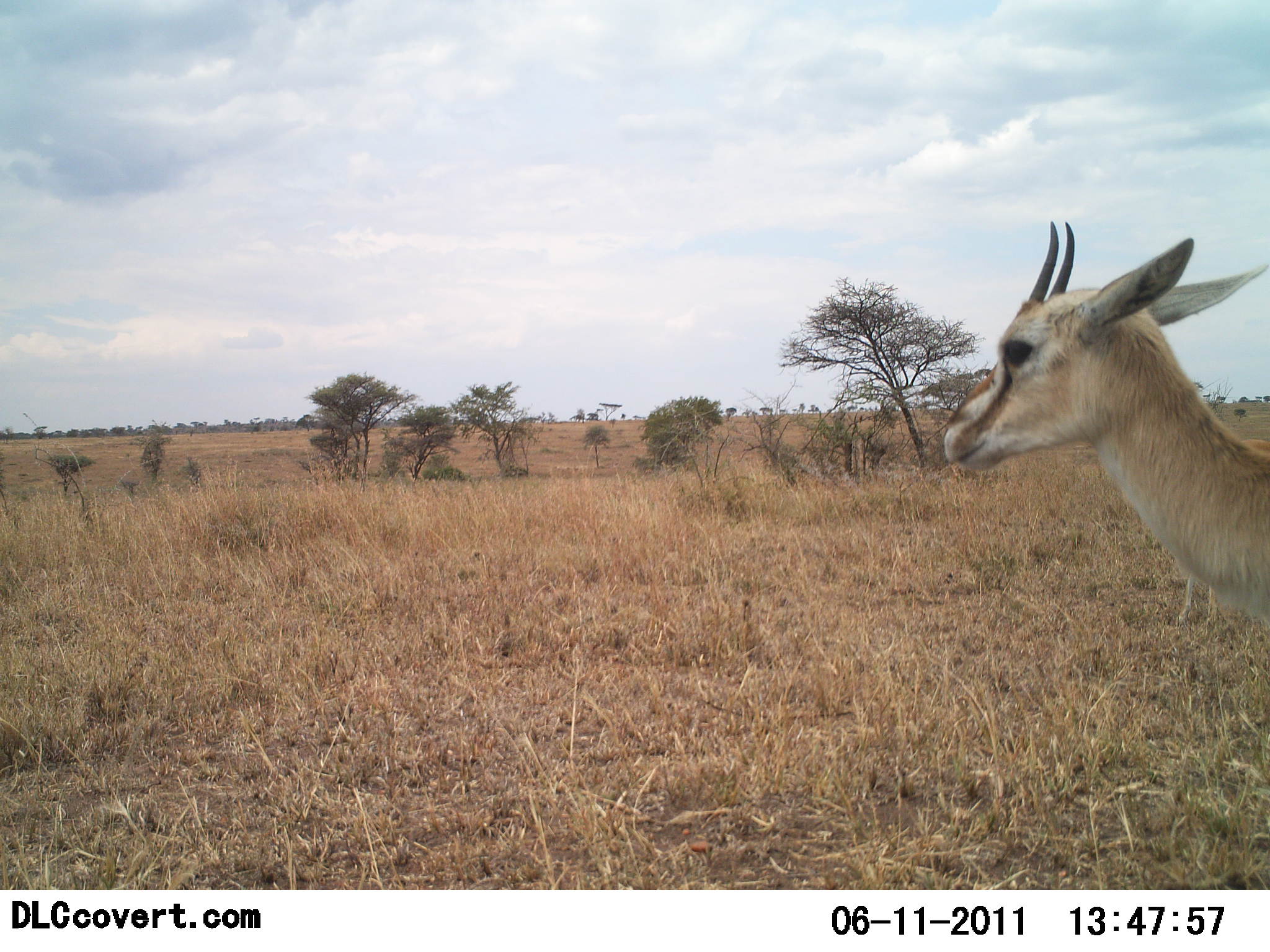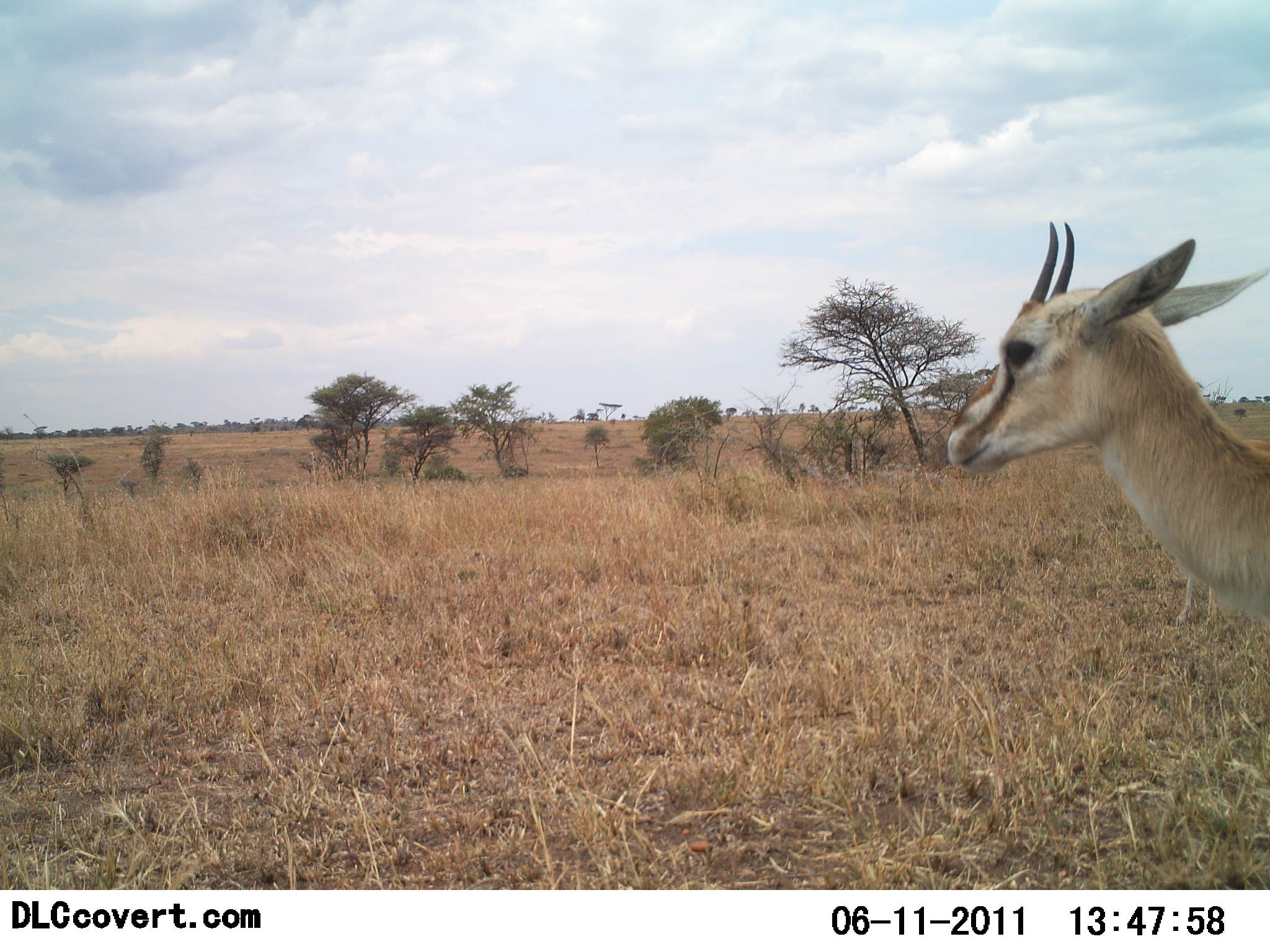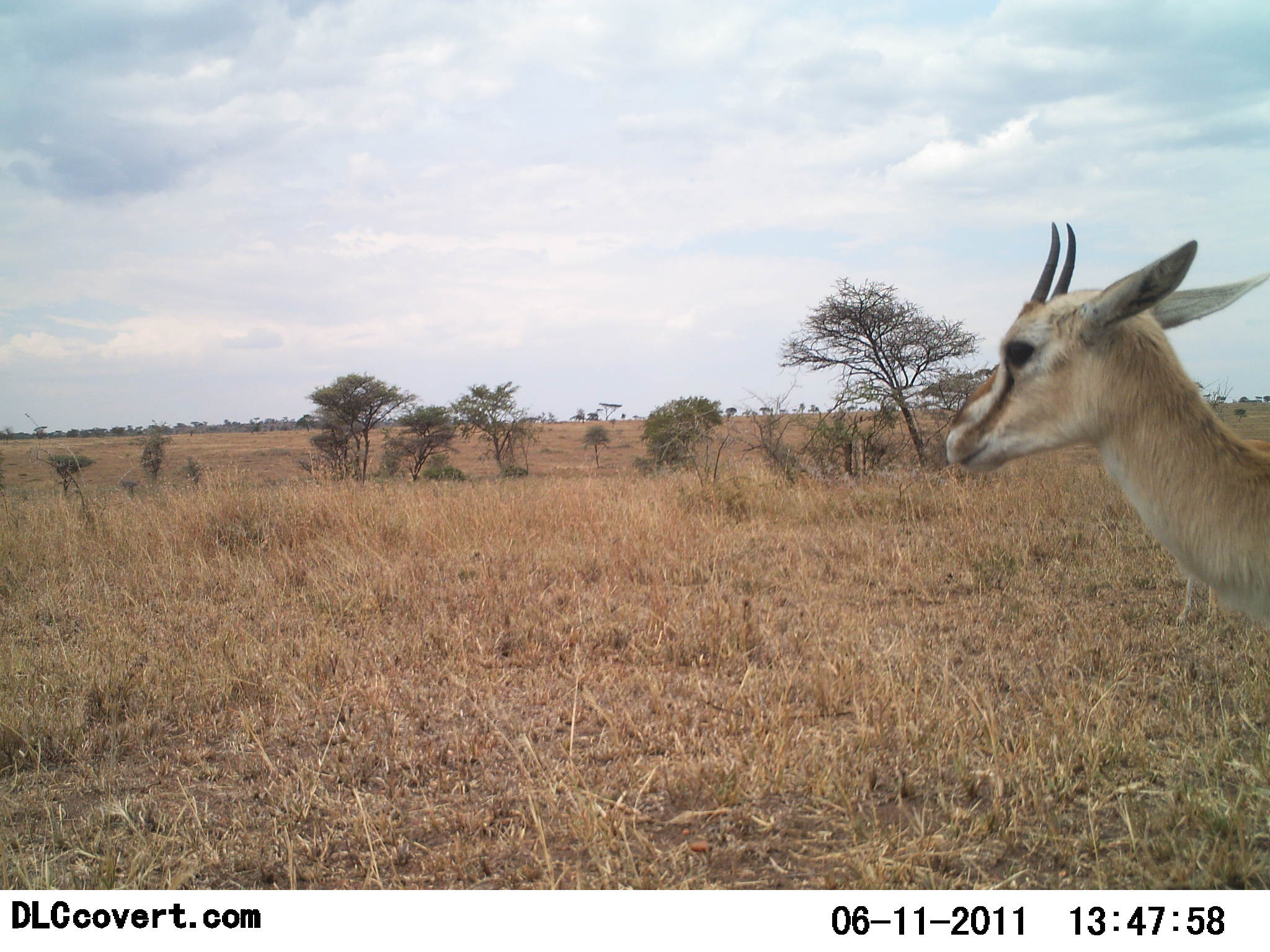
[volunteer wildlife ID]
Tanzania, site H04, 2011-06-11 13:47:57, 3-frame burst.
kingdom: Animalia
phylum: Chordata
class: Mammalia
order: Artiodactyla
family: Bovidae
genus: Eudorcas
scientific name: Eudorcas thomsonii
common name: thomson's gazelle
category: gazellethomsons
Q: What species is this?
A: Gazellethomsons (thomson's gazelle) (Eudorcas thomsonii).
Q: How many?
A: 1.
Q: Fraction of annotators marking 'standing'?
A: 100%.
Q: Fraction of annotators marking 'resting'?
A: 0%.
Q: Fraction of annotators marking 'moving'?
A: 0%.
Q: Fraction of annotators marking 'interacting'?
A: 0%.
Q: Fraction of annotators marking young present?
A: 0%.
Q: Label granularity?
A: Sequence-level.